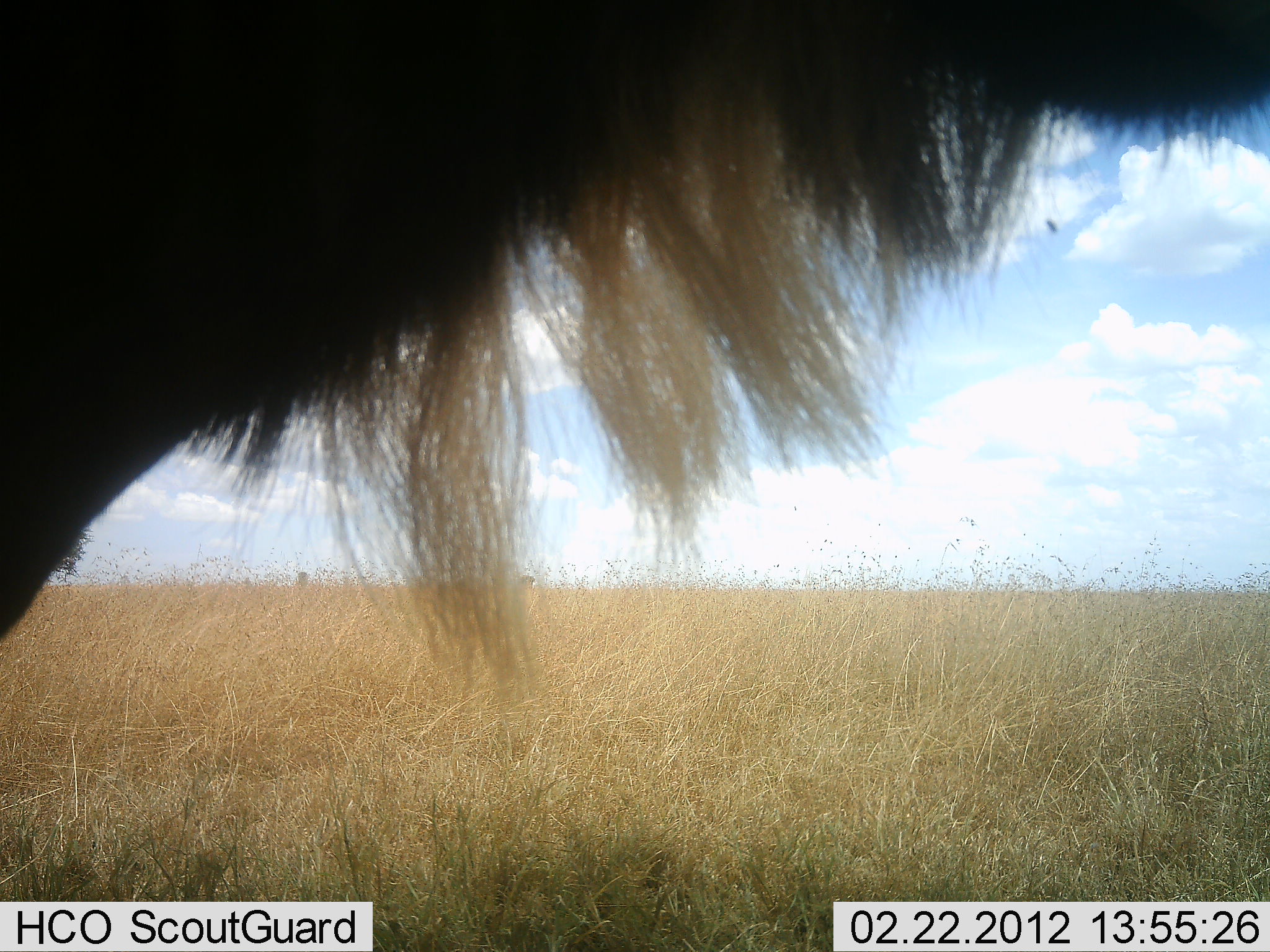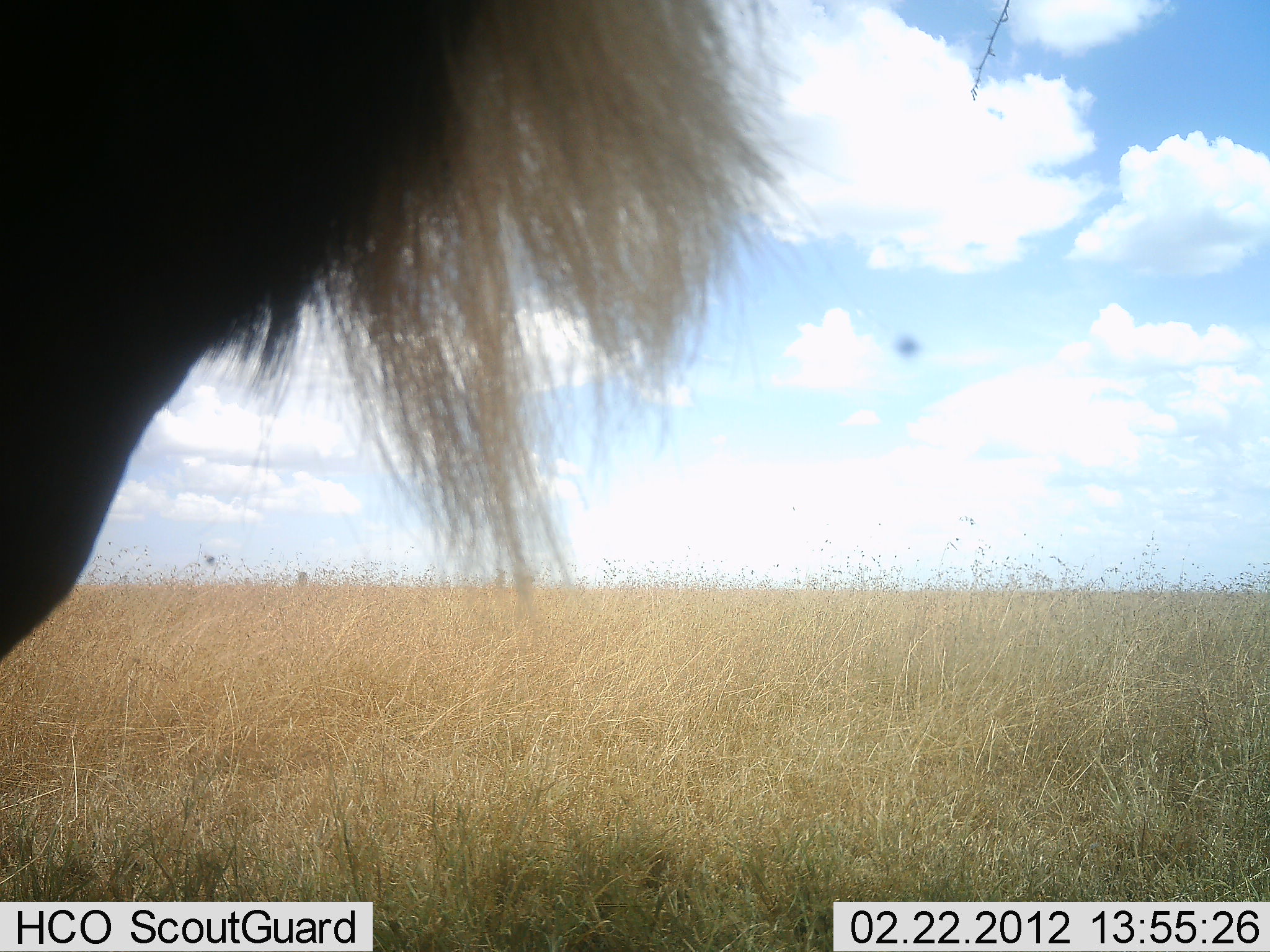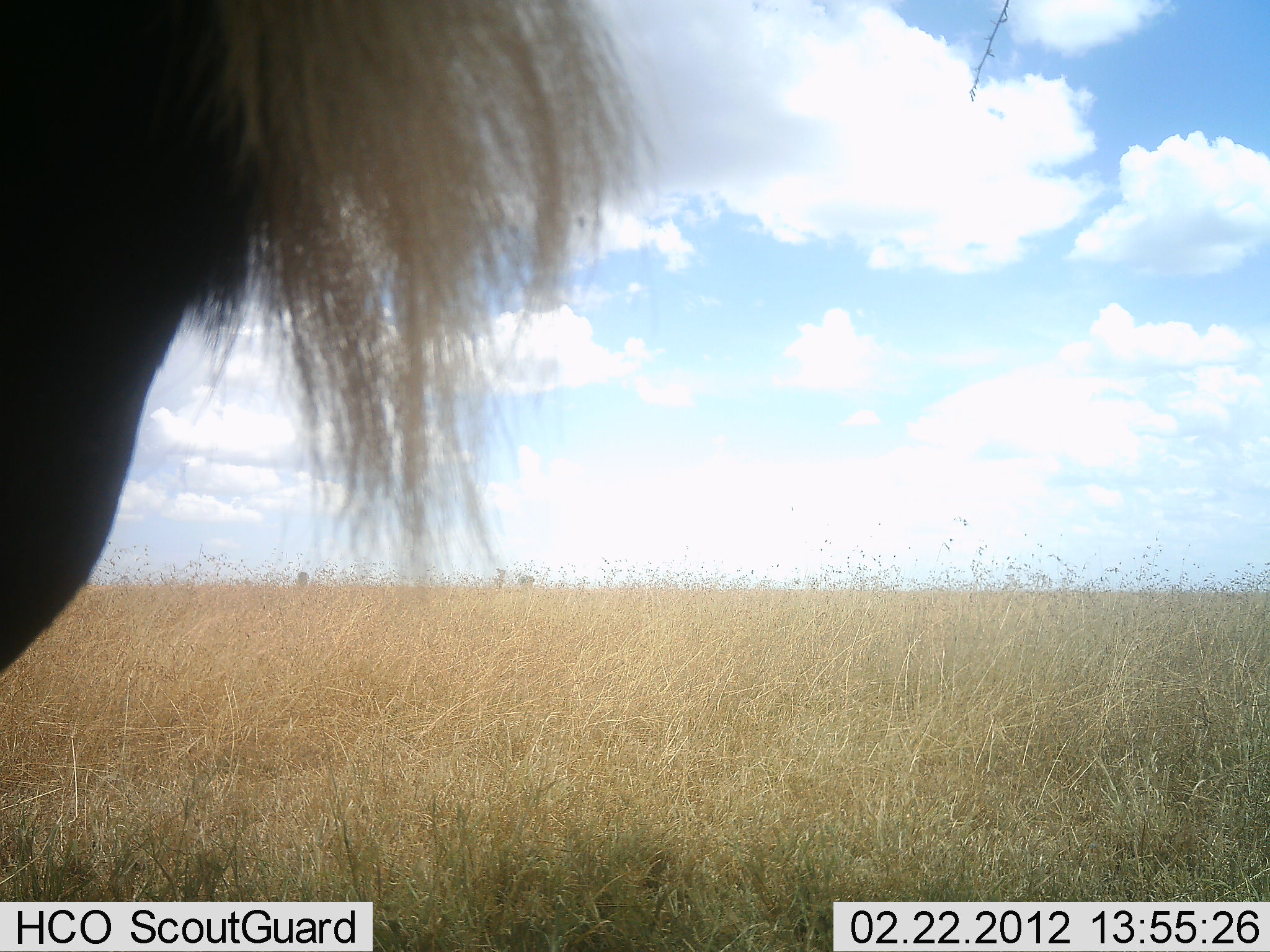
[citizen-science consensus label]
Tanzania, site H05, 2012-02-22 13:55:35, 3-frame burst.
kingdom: Animalia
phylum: Chordata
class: Mammalia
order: Artiodactyla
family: Bovidae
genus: Connochaetes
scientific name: Connochaetes taurinus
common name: blue wildebeest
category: wildebeest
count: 1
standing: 94%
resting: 0%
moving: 6%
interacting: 0%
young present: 0%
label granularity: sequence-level